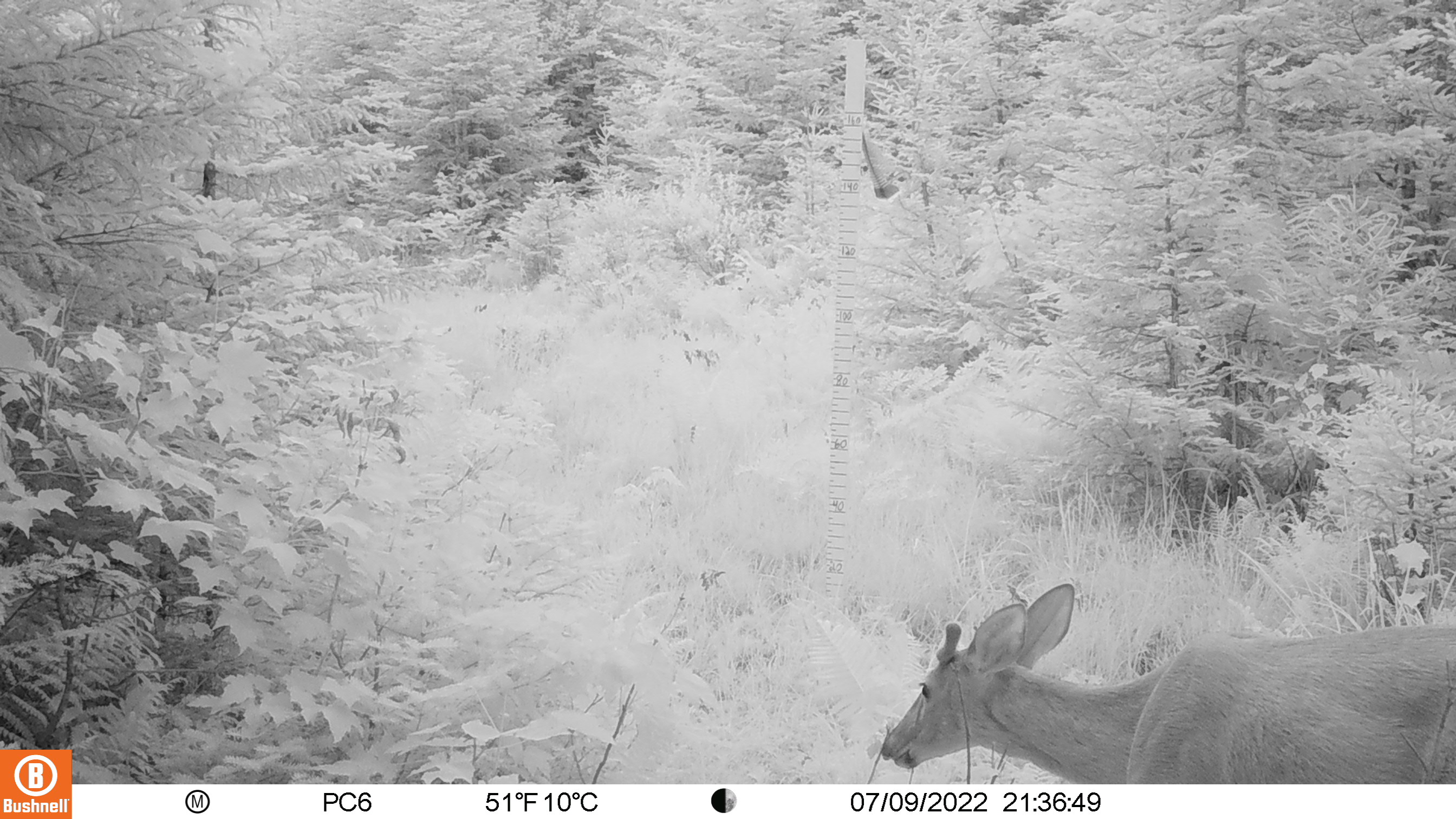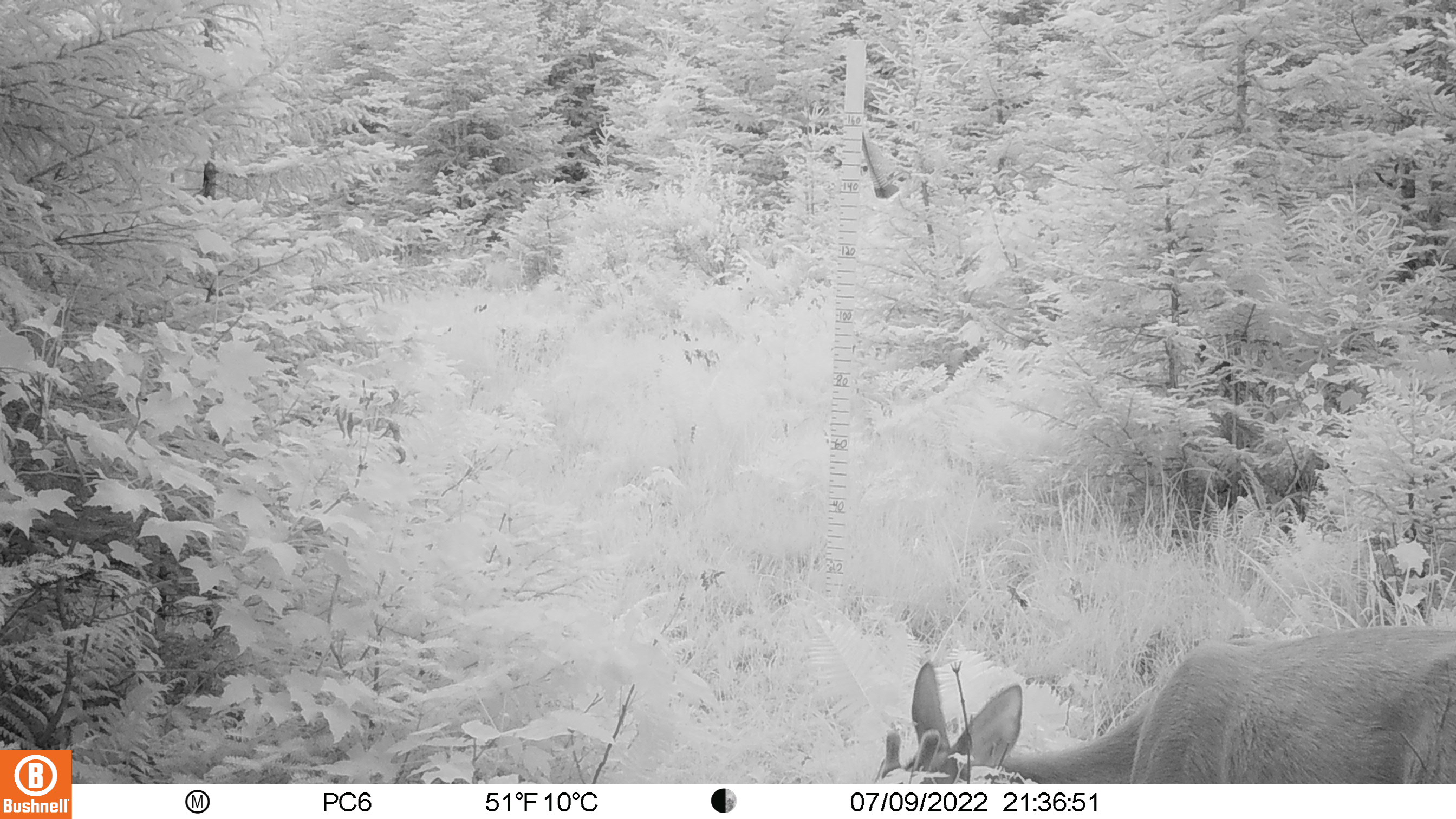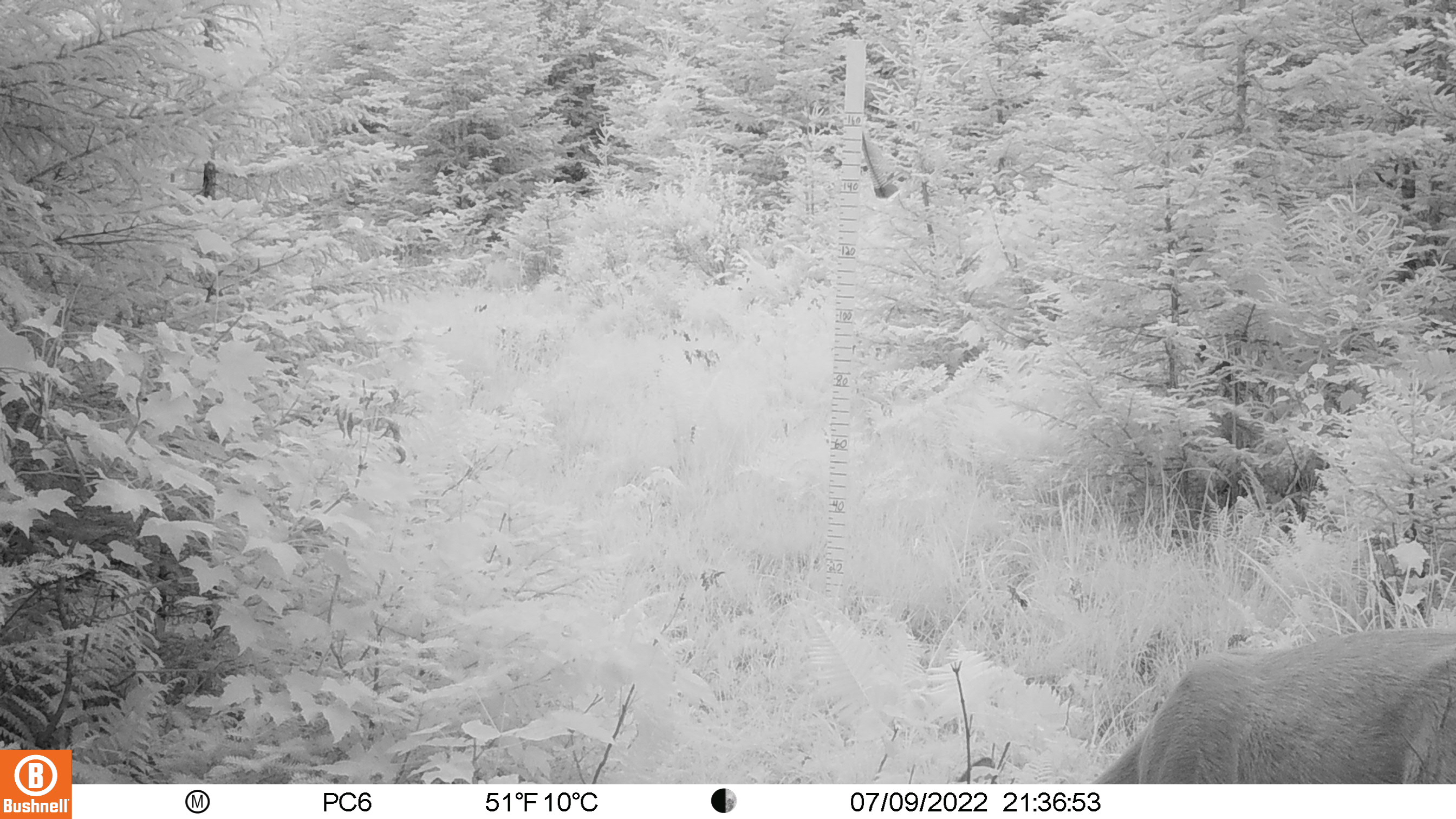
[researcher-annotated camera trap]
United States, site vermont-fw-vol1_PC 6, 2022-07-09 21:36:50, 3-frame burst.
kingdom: Animalia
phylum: Chordata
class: Mammalia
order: Artiodactyla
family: Cervidae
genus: Odocoileus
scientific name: Odocoileus virginianus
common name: white-tailed deer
White-tailed deer (Odocoileus virginianus).